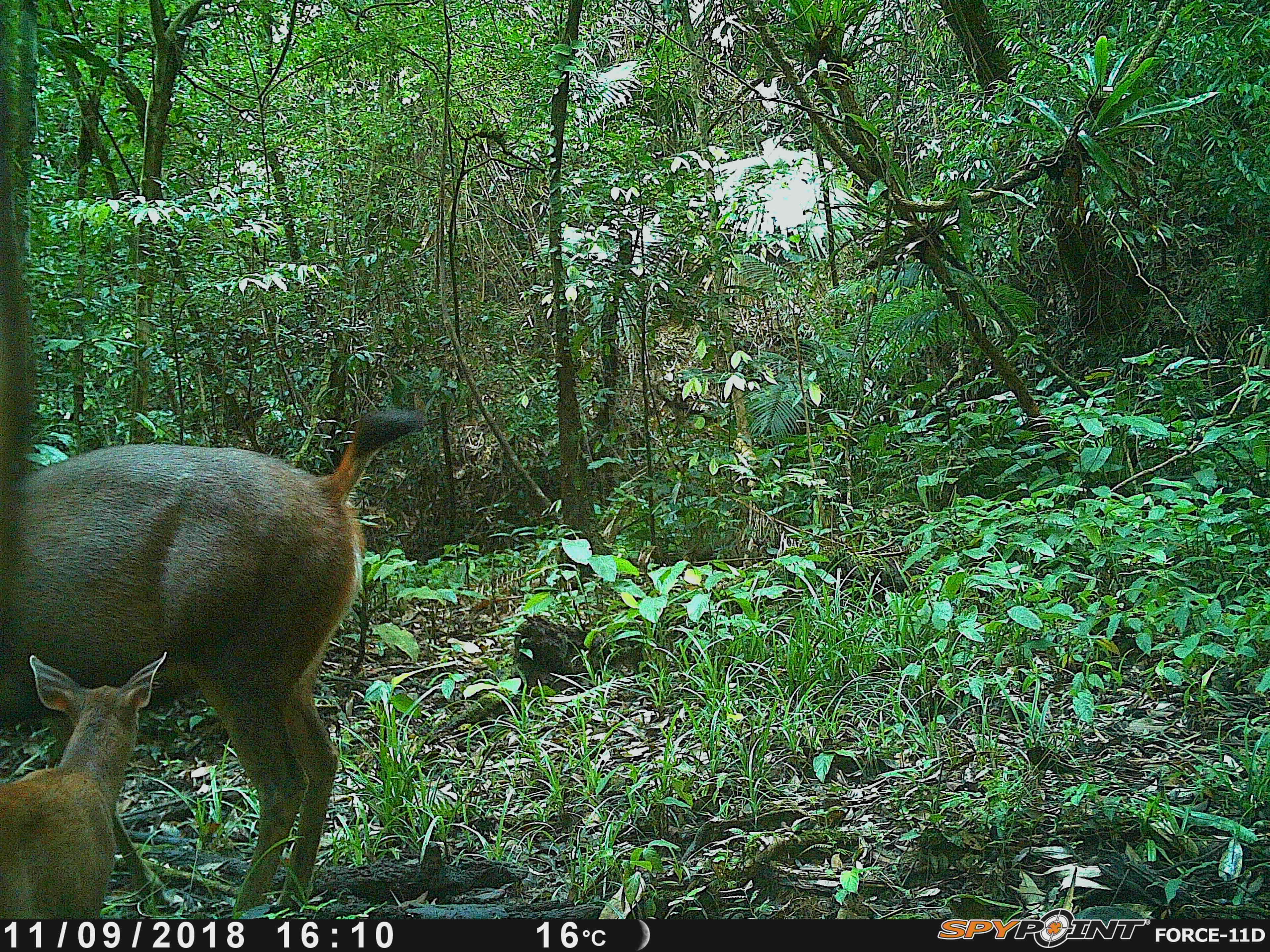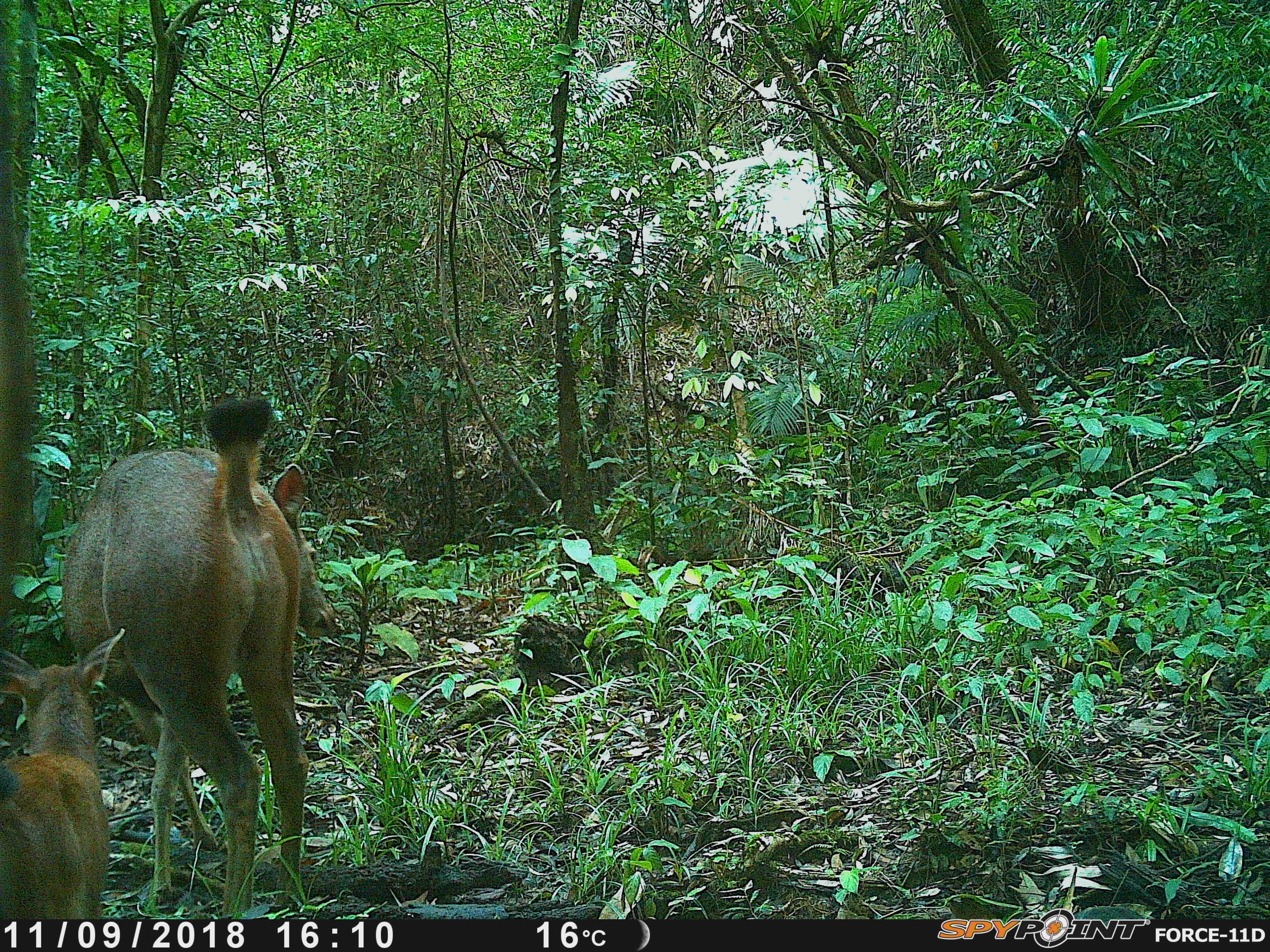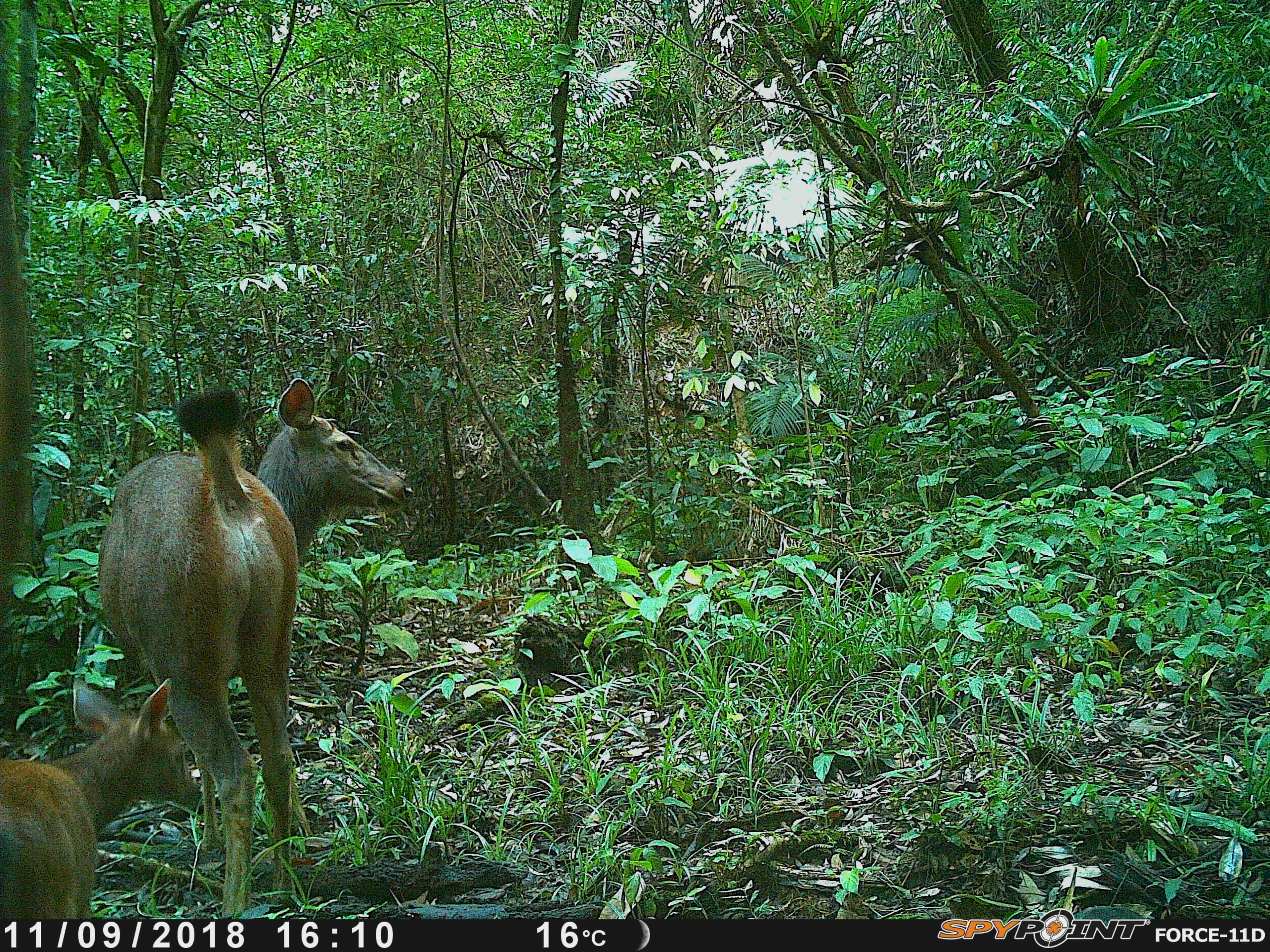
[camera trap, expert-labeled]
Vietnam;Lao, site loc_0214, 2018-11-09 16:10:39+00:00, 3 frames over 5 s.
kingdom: Animalia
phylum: Chordata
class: Mammalia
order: Artiodactyla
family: Cervidae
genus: Rusa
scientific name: Rusa unicolor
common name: sambar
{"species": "sambar (Rusa unicolor)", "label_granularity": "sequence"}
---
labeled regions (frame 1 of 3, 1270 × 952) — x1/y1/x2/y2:
sambar: 0/408/428/919; 0/648/169/918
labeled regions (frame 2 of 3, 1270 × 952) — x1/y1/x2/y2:
sambar: 62/396/336/920; 0/627/127/920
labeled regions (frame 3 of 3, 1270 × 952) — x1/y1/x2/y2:
sambar: 92/375/413/920; 0/672/195/920